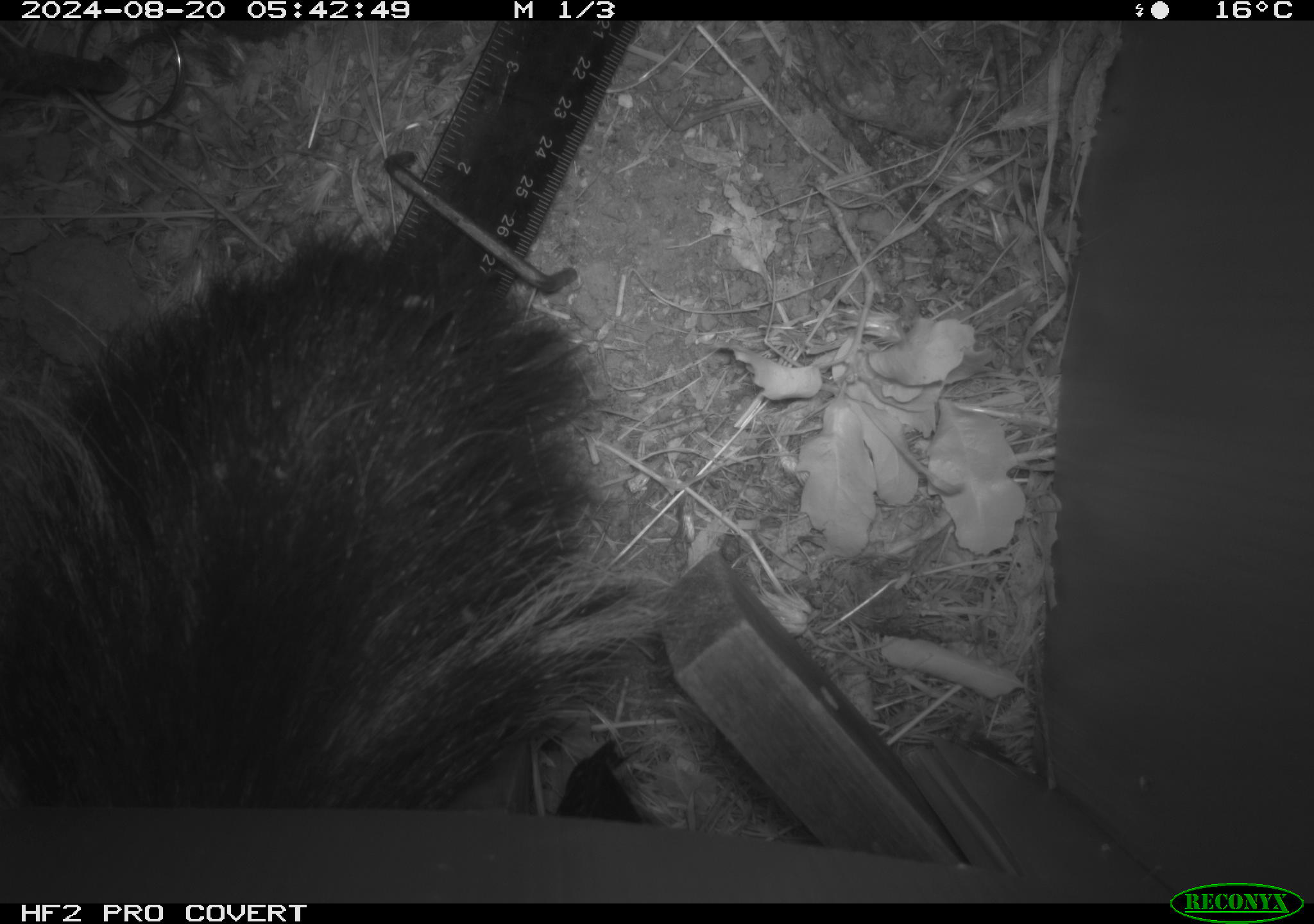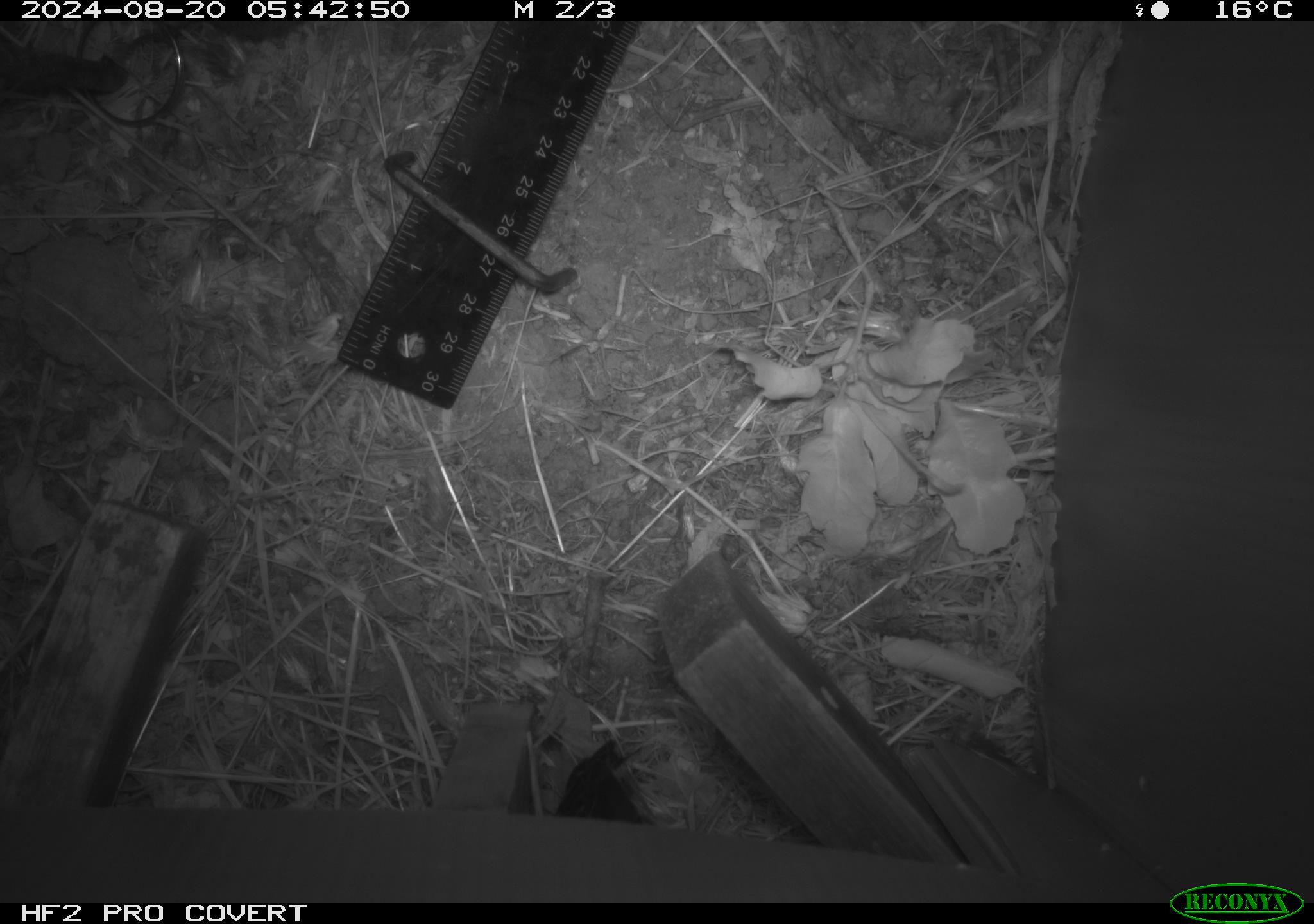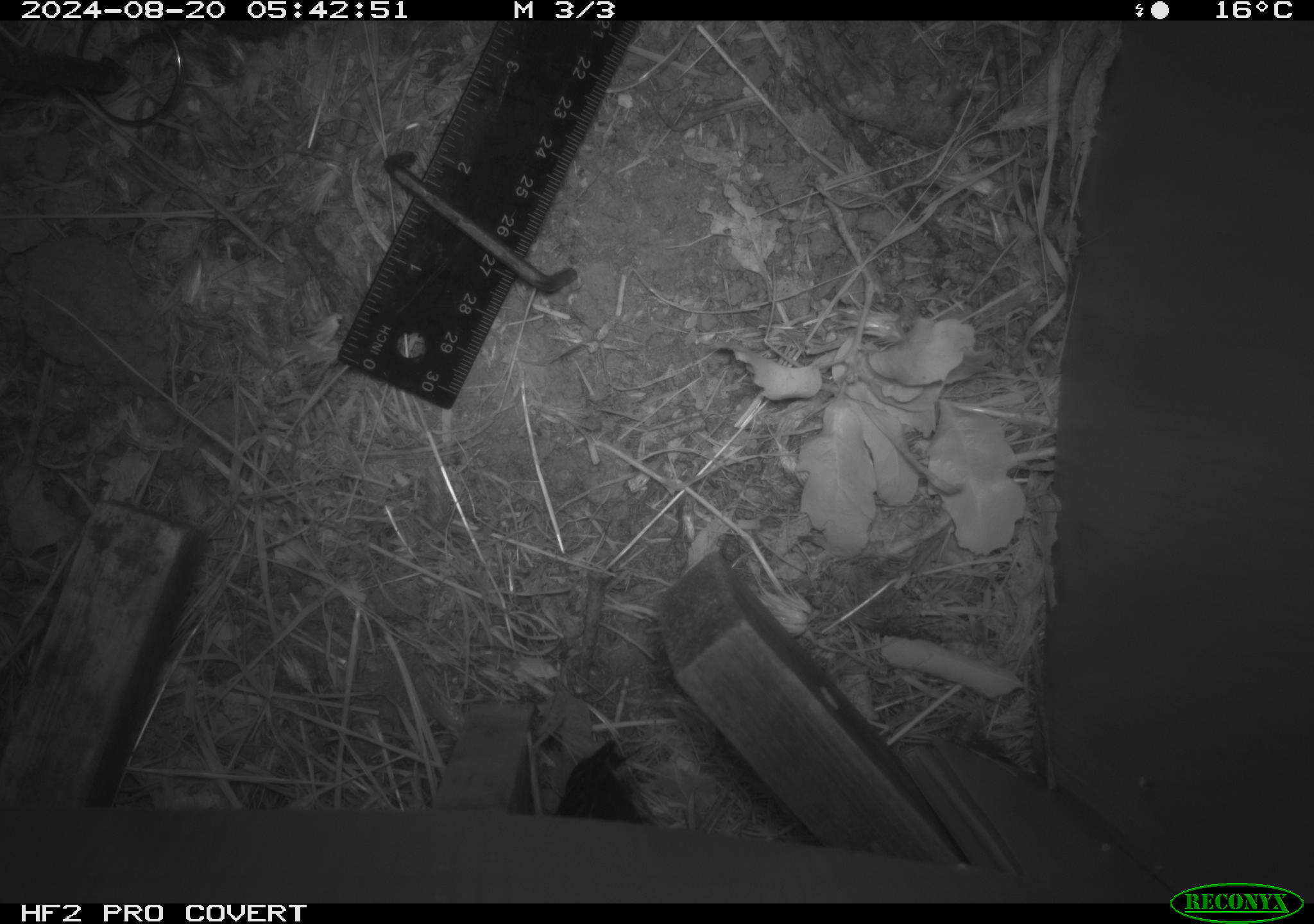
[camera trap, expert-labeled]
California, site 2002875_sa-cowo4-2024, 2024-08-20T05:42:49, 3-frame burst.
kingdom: Animalia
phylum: Chordata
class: Mammalia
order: Carnivora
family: Mephitidae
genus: Mephitis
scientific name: Mephitis mephitis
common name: striped skunk